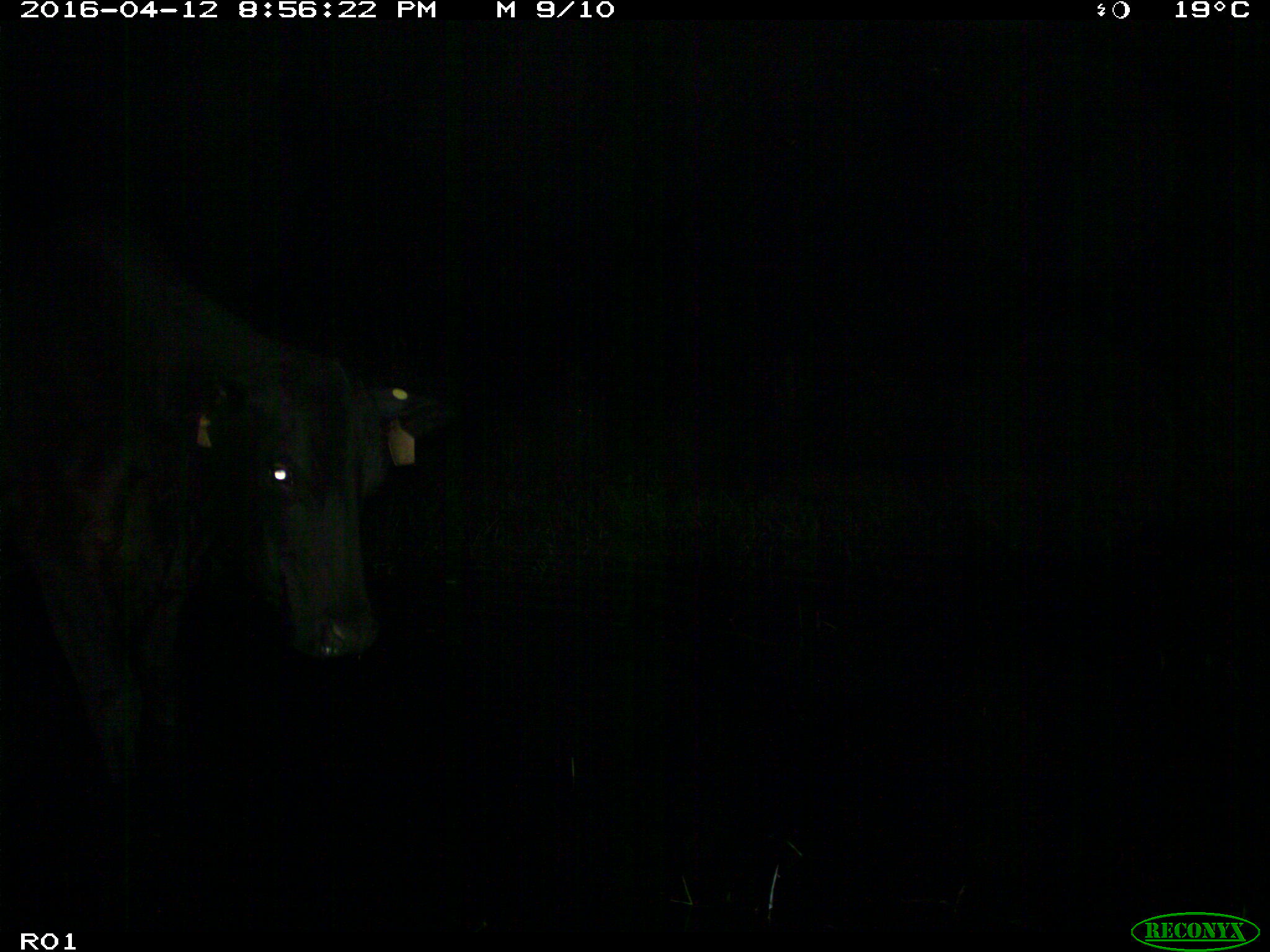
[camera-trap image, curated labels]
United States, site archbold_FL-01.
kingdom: Animalia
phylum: Chordata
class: Mammalia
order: Artiodactyla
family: Bovidae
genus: Bos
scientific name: Bos taurus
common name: domestic cow